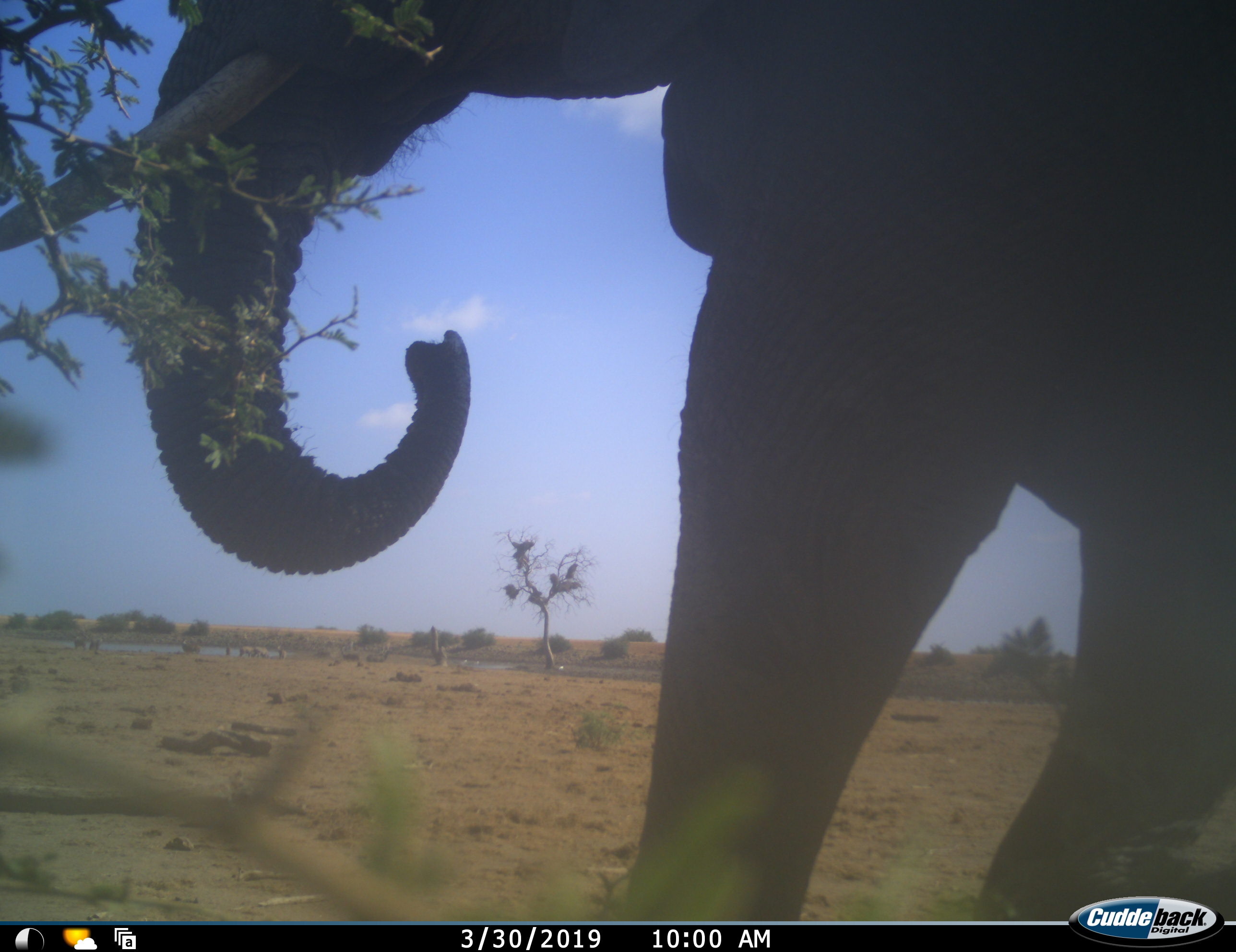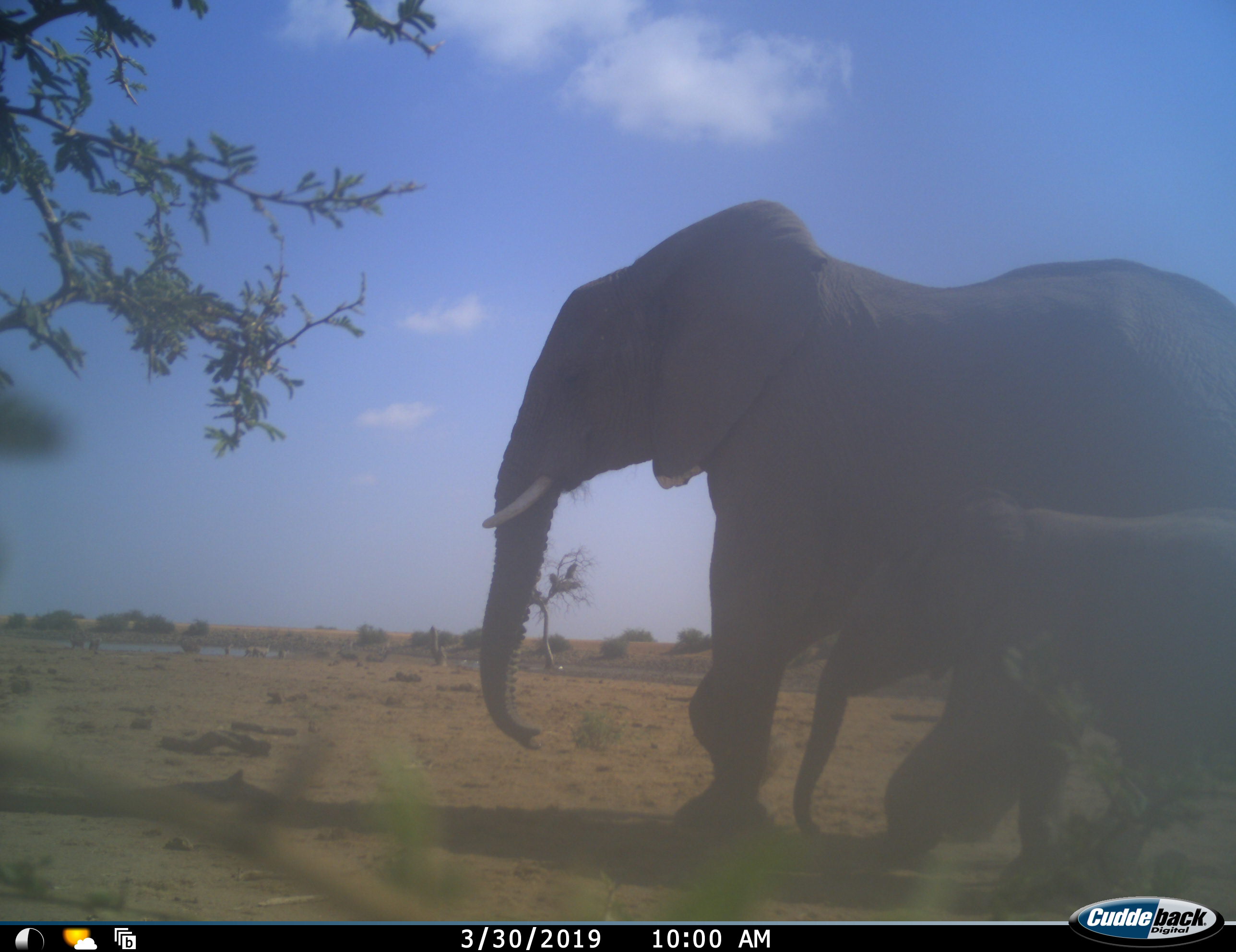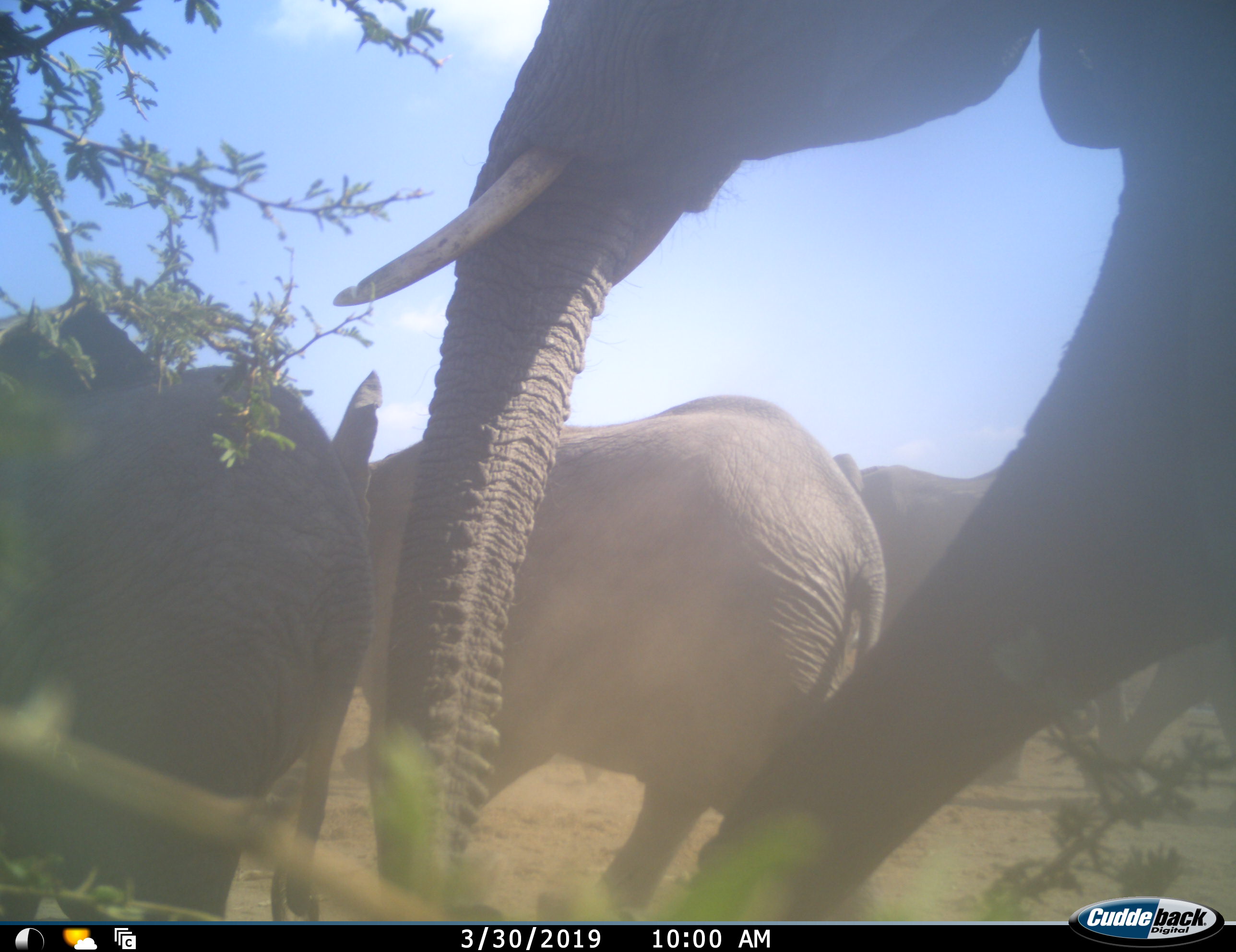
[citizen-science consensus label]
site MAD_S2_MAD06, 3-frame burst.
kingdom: Animalia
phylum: Chordata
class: Mammalia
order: Proboscidea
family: Elephantidae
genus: Loxodonta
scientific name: Loxodonta africana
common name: african bush elephant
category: elephant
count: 4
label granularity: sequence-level